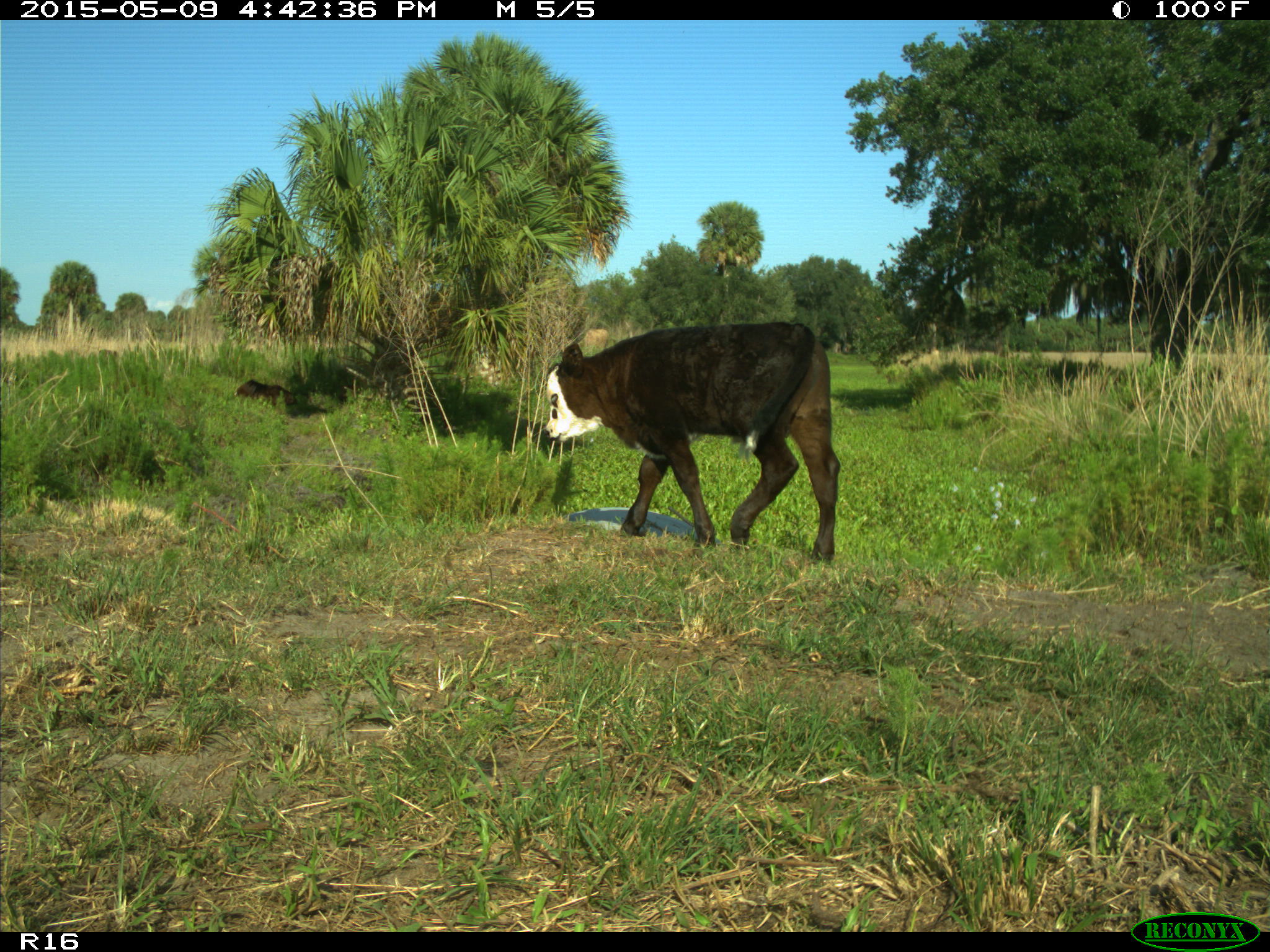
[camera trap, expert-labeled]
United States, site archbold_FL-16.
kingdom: Animalia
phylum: Chordata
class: Mammalia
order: Artiodactyla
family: Suidae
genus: Sus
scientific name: Sus scrofa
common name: wild boar